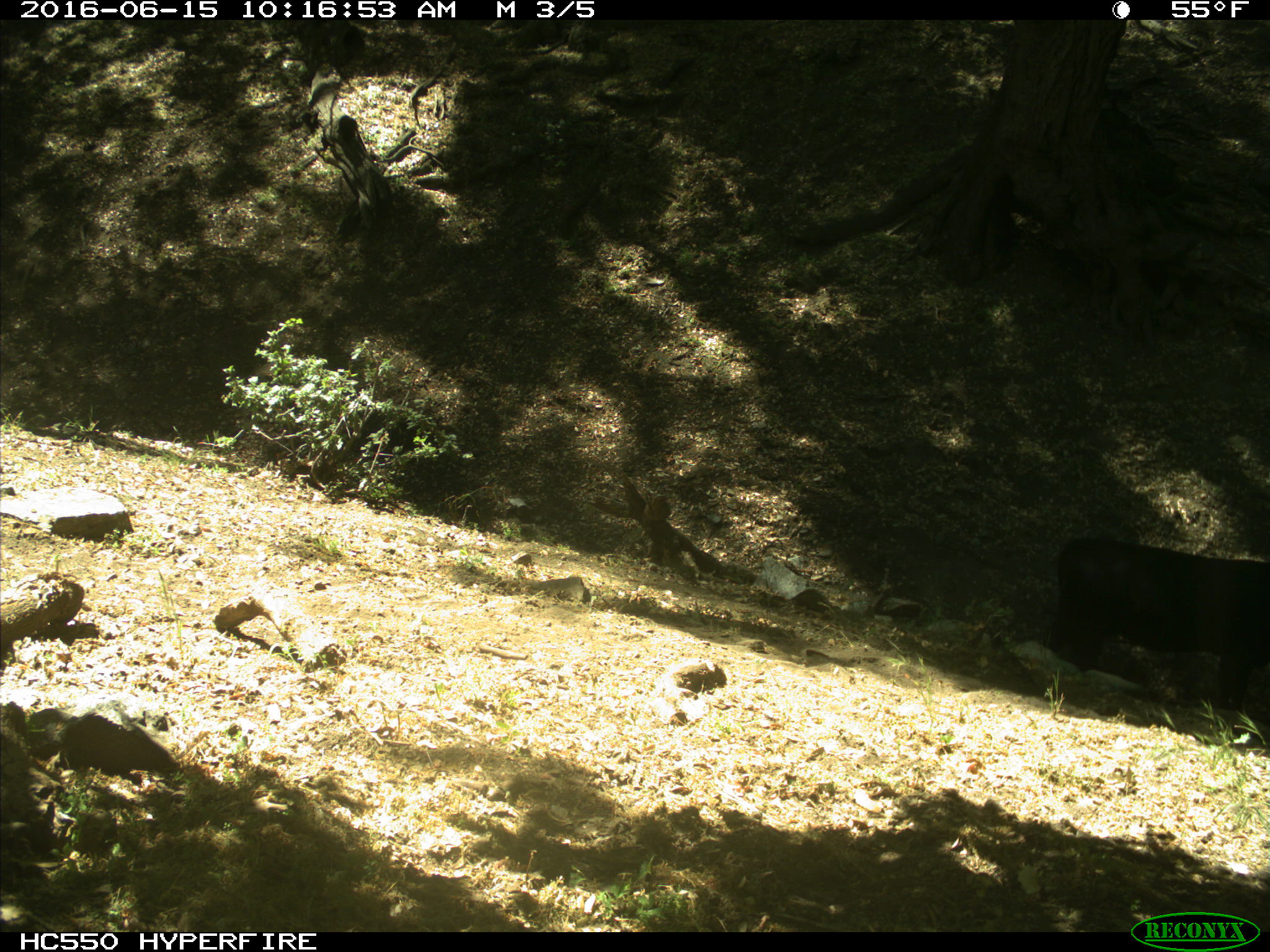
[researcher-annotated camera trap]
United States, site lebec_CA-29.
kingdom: Animalia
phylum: Chordata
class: Mammalia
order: Artiodactyla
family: Bovidae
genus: Bos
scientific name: Bos taurus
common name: domestic cow